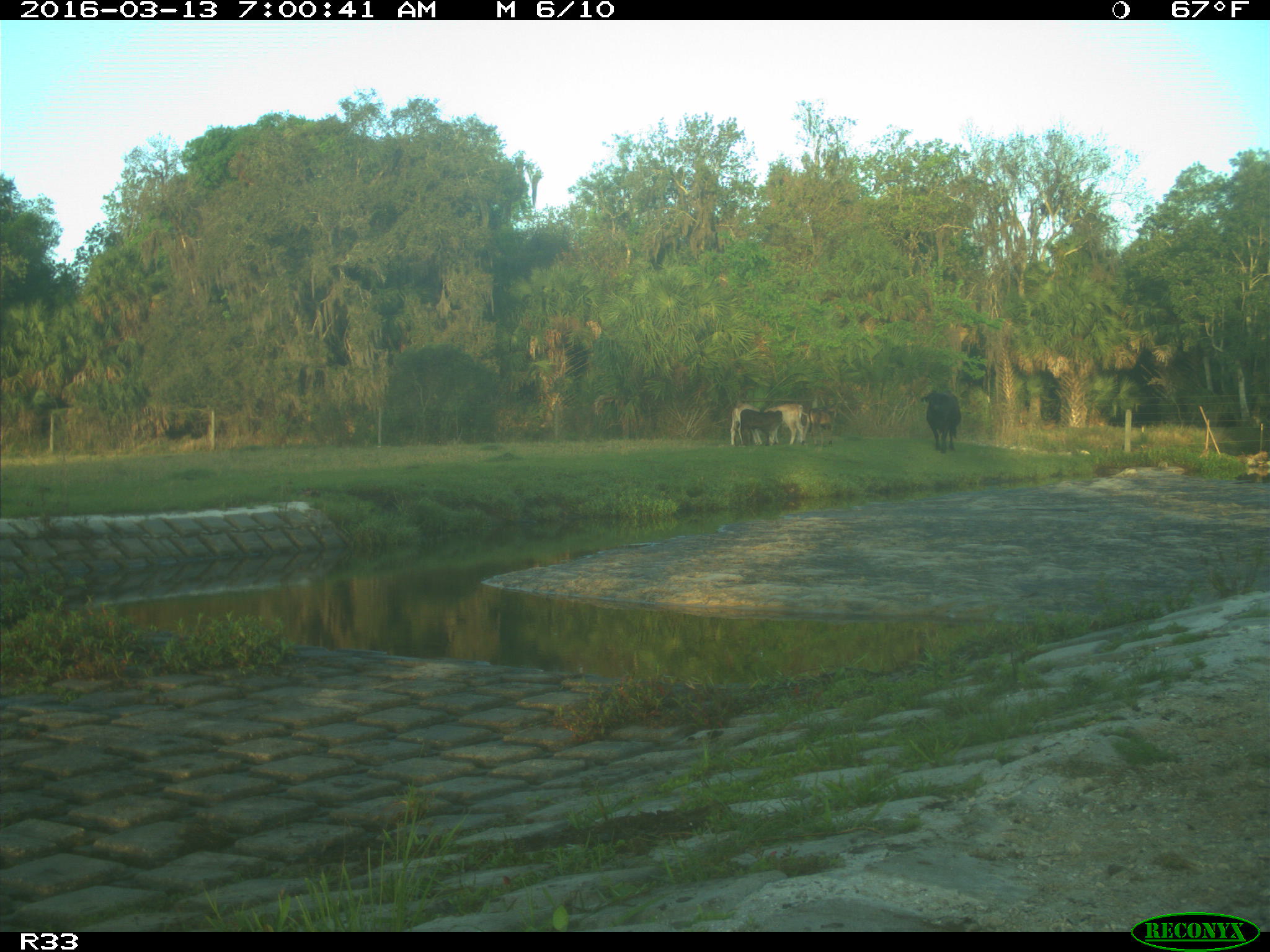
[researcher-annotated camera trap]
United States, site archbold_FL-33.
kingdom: Animalia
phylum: Chordata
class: Mammalia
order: Artiodactyla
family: Bovidae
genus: Bos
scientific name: Bos taurus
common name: domestic cow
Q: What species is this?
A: Bos taurus (domestic cow).